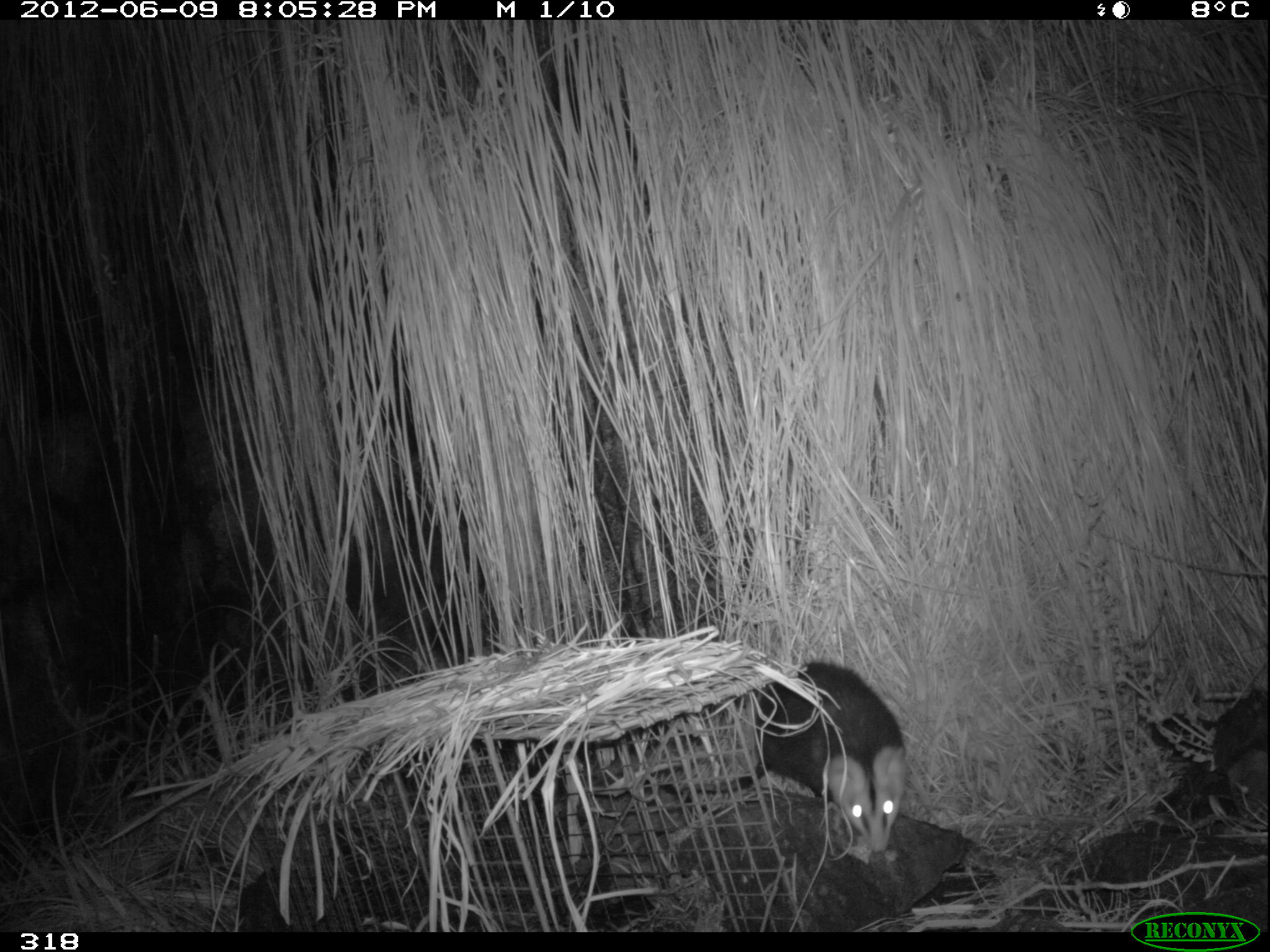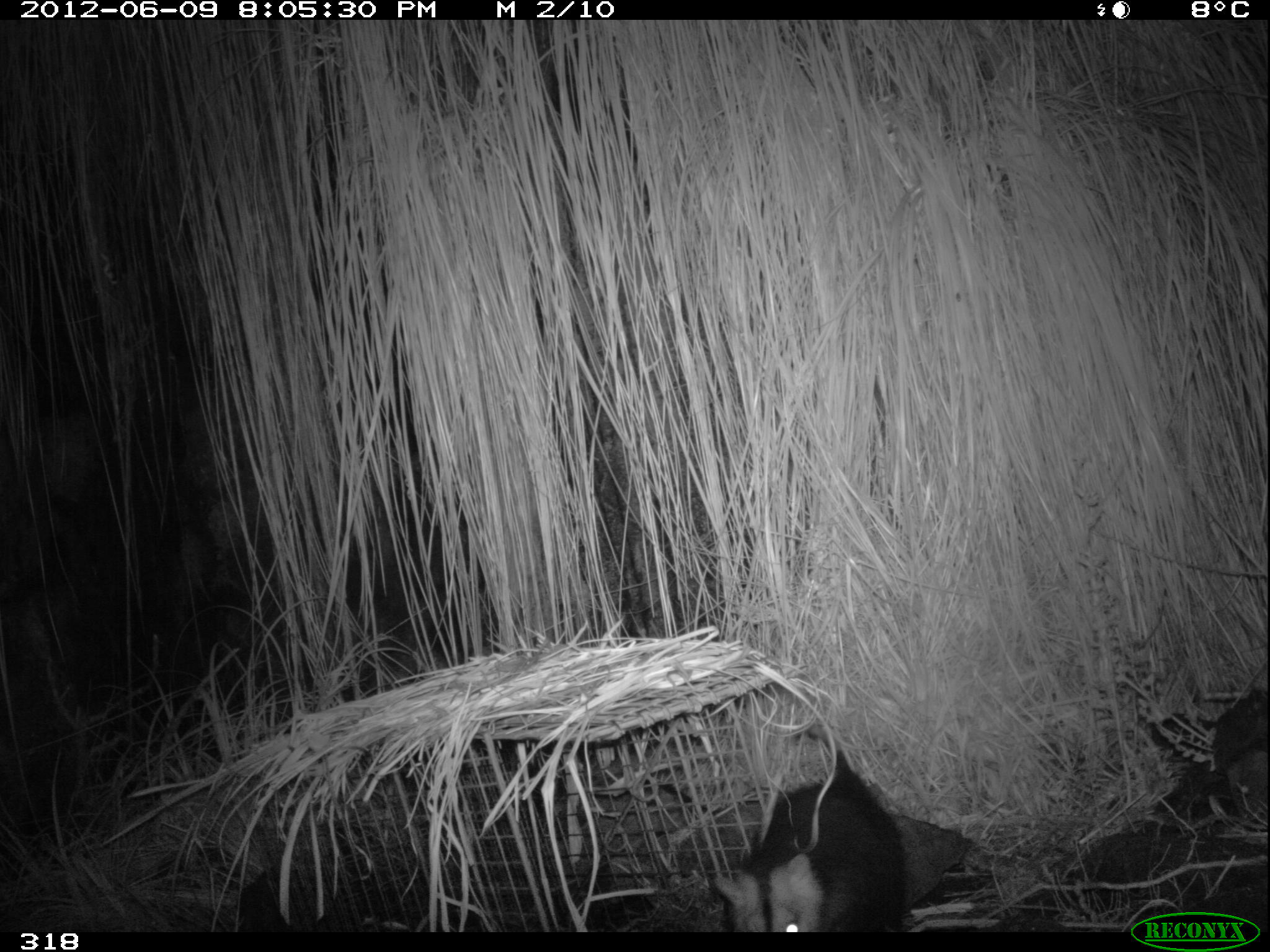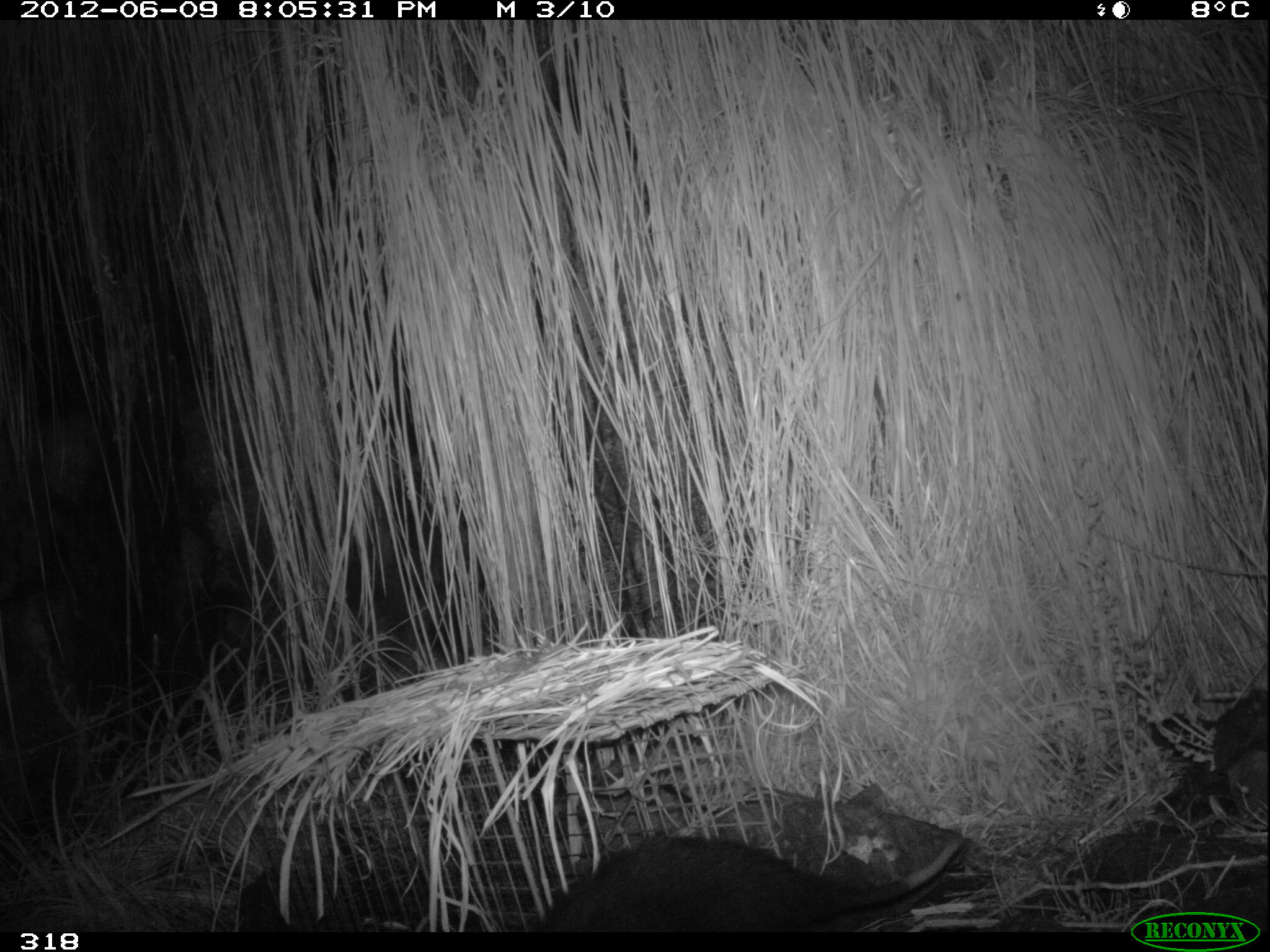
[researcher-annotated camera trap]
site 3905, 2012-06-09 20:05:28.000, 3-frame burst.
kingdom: Animalia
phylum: Chordata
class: Mammalia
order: Didelphimorphia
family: Didelphidae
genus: Didelphis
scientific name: Didelphis pernigra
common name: andean white-eared opossum